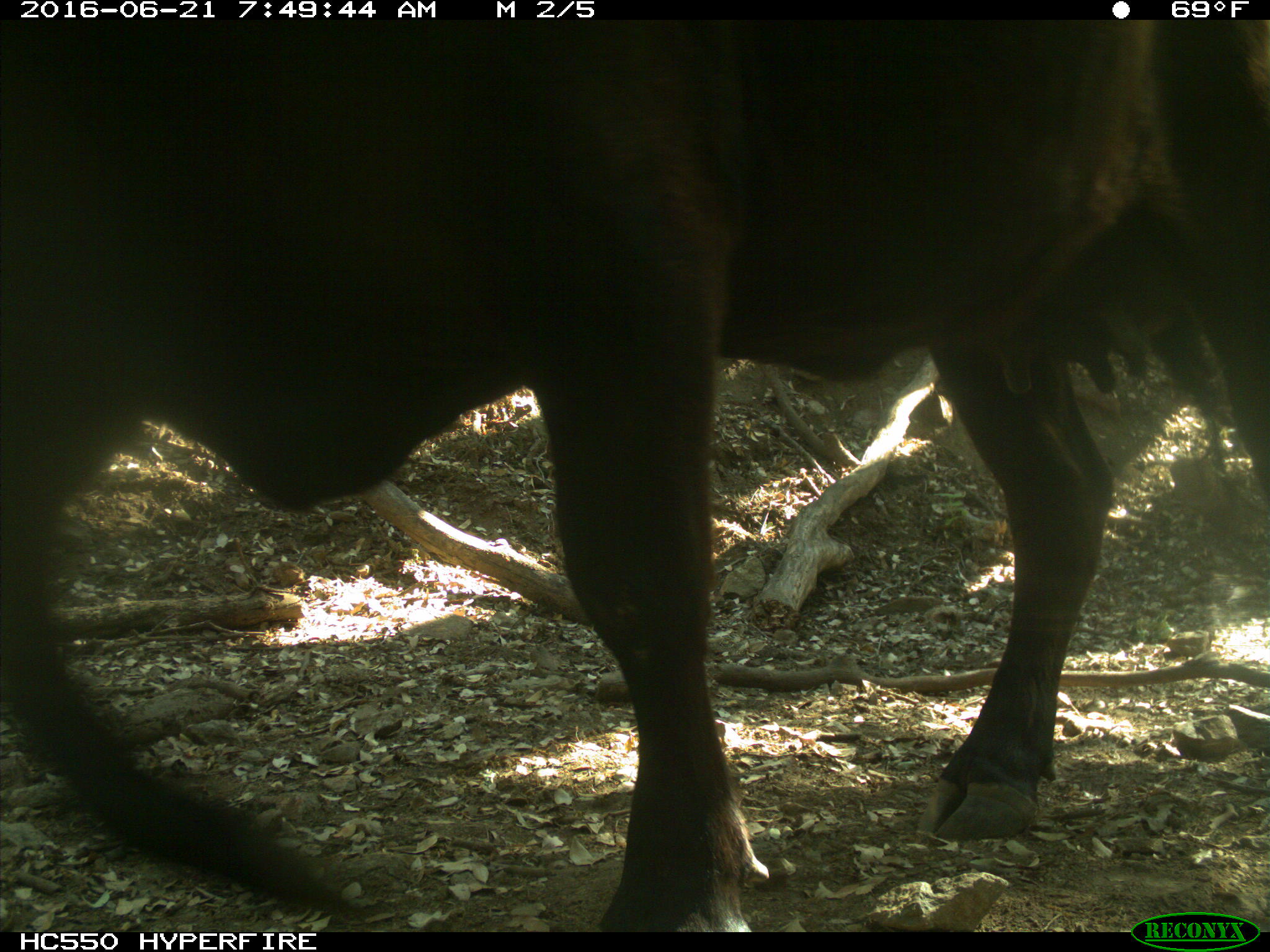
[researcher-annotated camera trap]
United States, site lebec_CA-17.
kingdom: Animalia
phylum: Chordata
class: Mammalia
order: Artiodactyla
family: Bovidae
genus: Bos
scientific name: Bos taurus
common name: domestic cow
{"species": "Bos taurus (domestic cow)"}